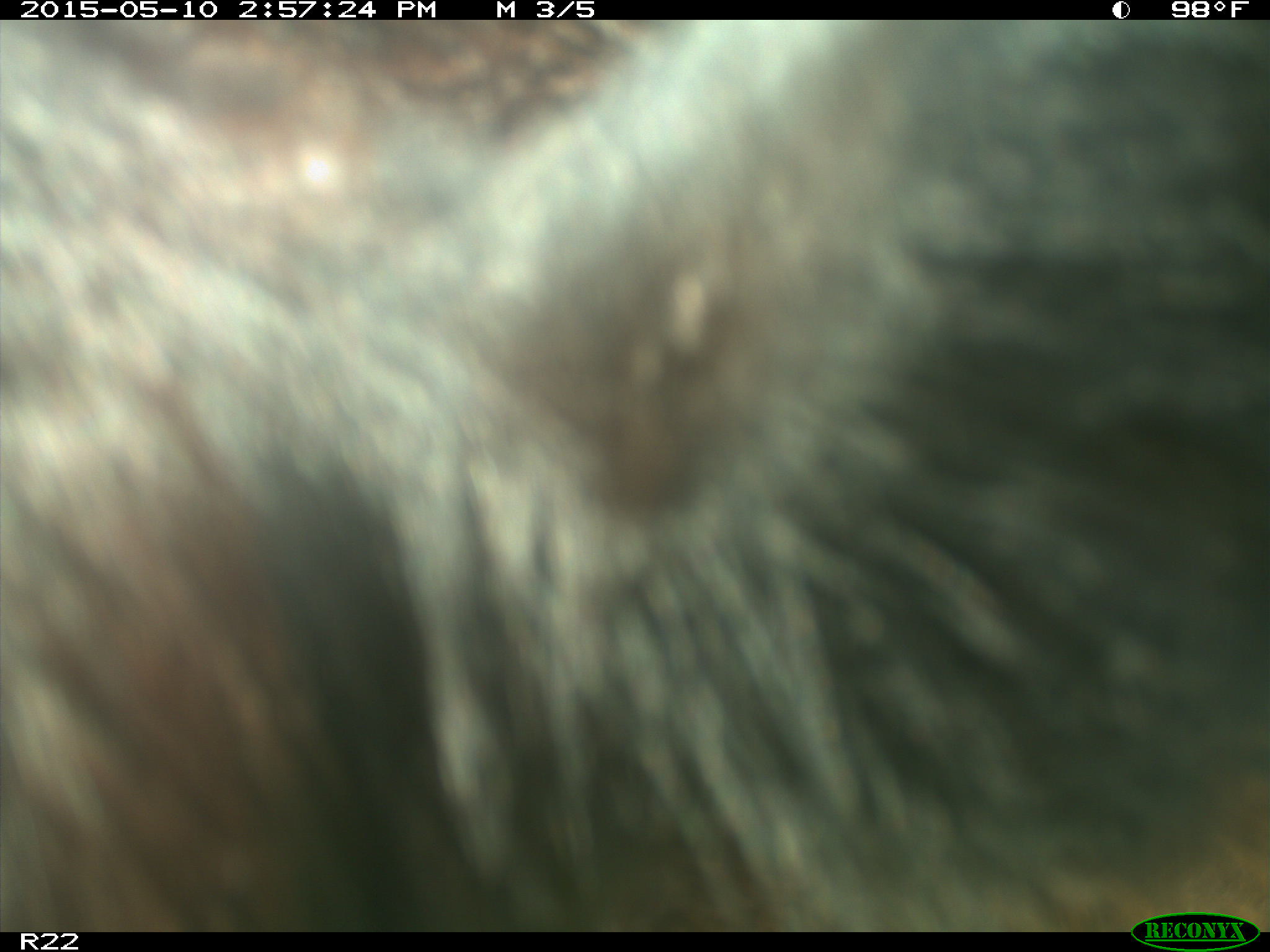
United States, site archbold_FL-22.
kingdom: Animalia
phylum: Chordata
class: Mammalia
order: Artiodactyla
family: Bovidae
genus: Bos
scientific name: Bos taurus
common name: domestic cow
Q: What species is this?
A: Bos taurus (domestic cow).